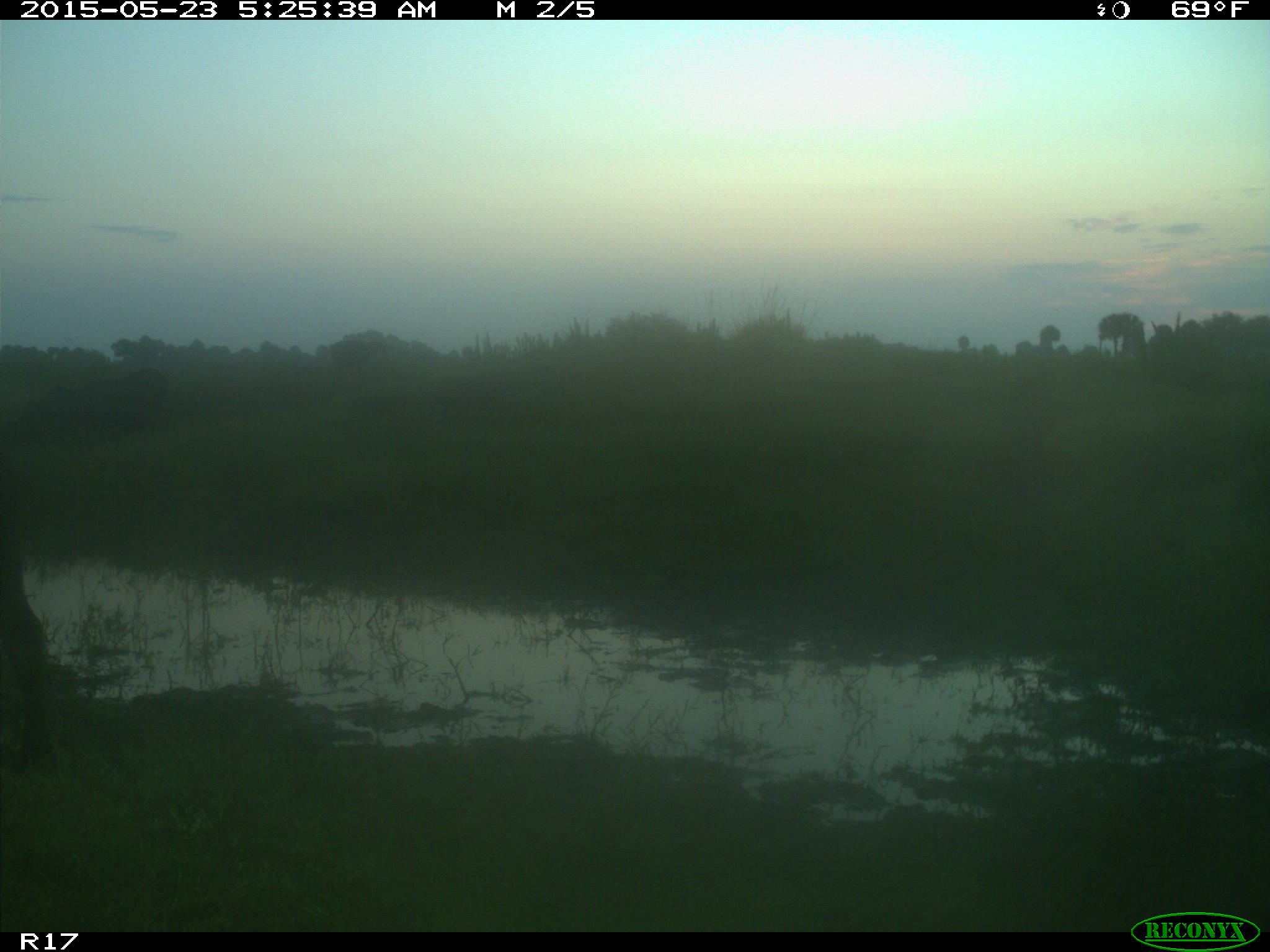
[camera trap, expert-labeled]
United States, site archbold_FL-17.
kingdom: Animalia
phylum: Chordata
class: Mammalia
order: Artiodactyla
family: Bovidae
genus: Bos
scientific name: Bos taurus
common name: domestic cow